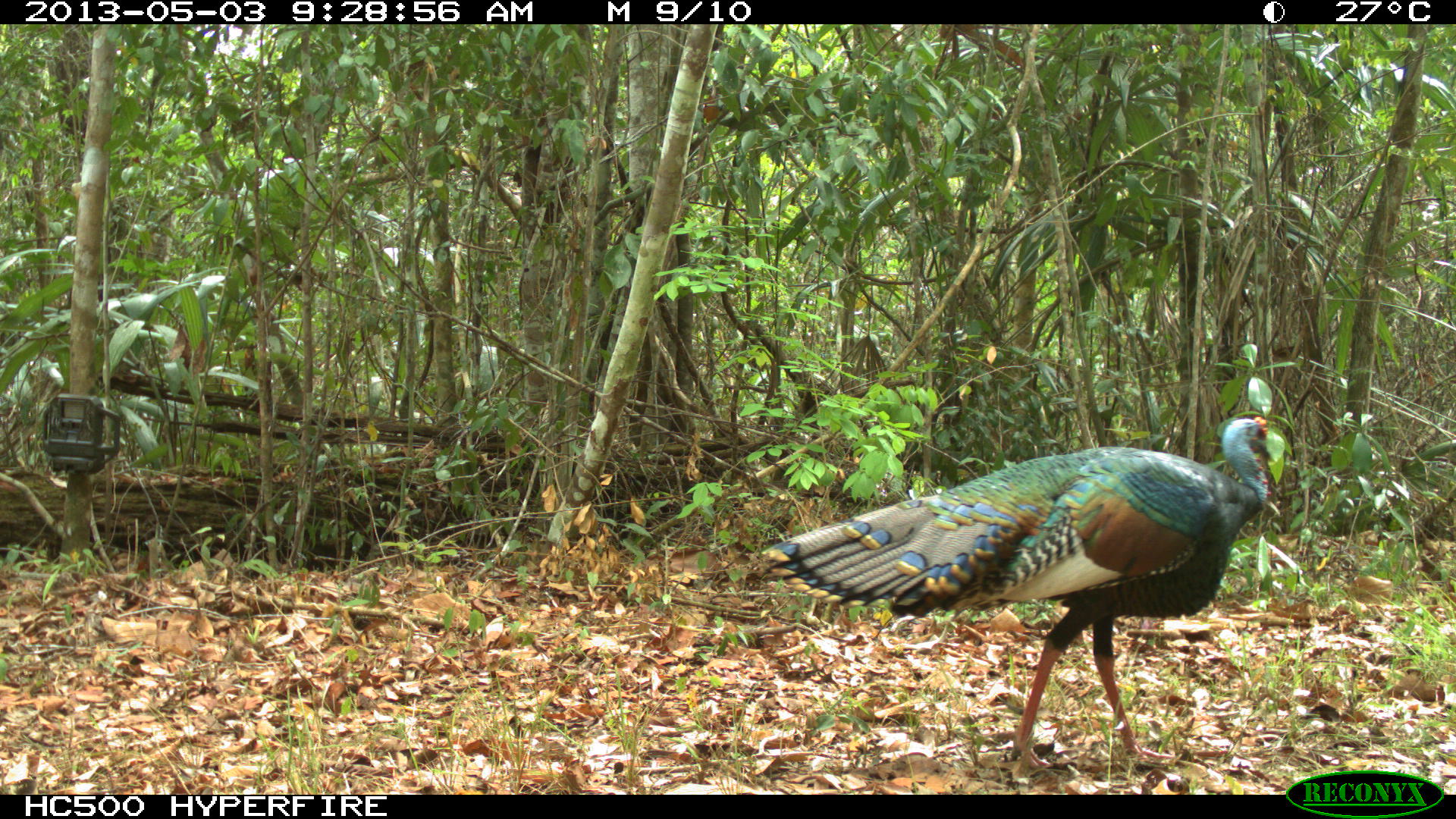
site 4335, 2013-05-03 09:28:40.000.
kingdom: Animalia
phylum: Chordata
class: Aves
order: Galliformes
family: Phasianidae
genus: Meleagris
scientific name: Meleagris ocellata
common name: ocellated turkey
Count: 1.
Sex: male.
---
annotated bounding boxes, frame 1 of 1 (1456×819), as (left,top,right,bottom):
meleagris ocellata: (754,414,1270,770)